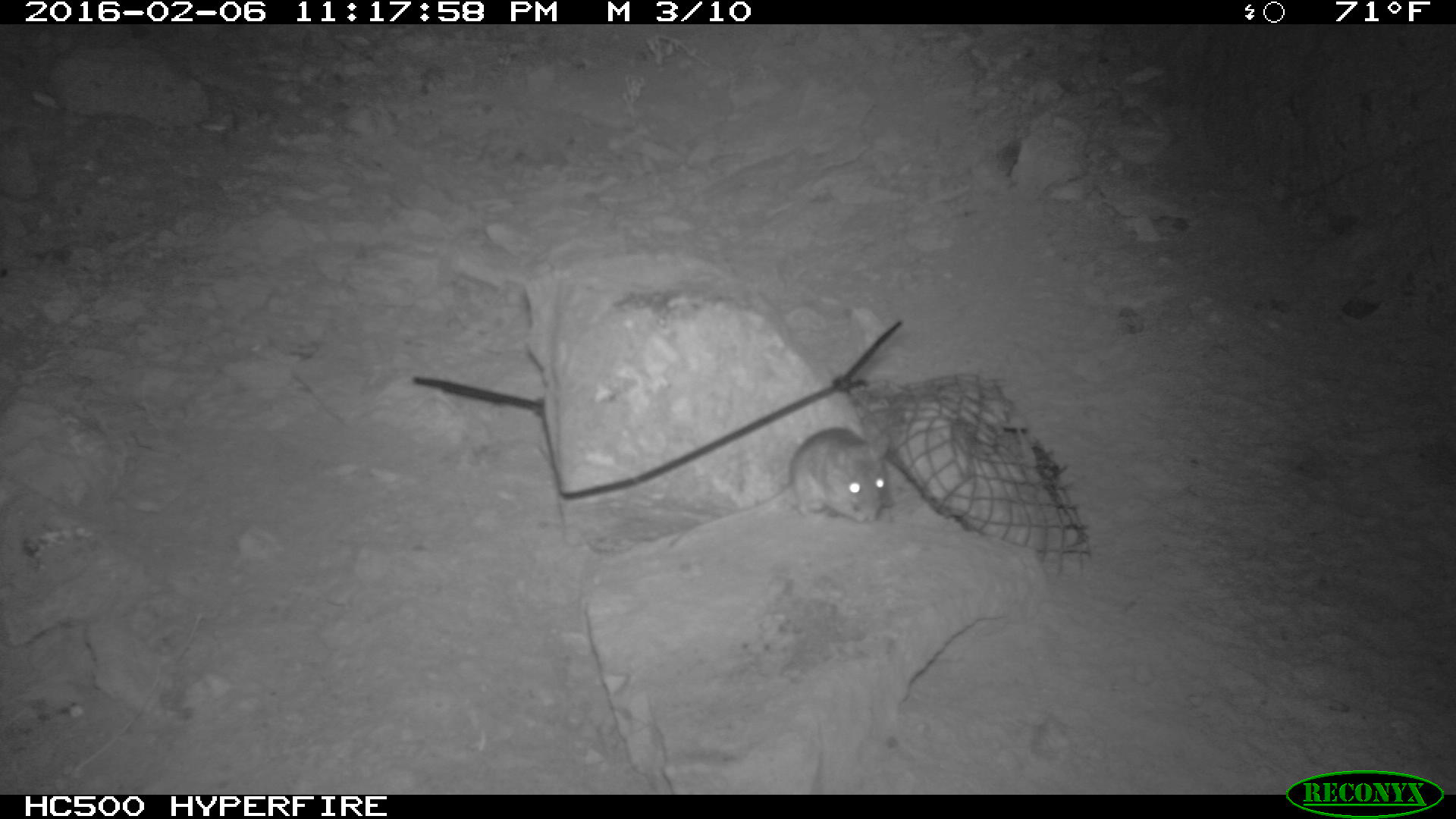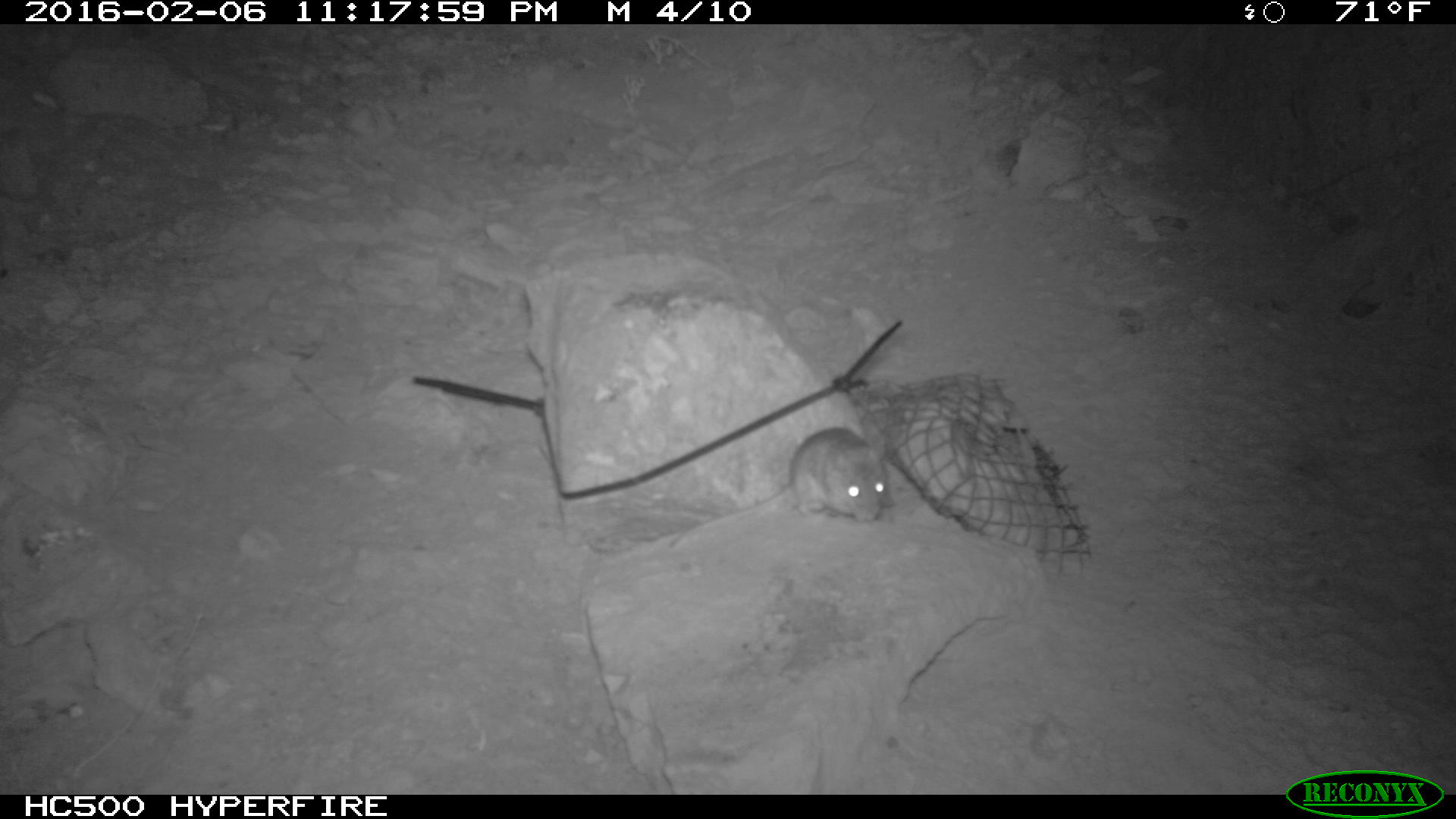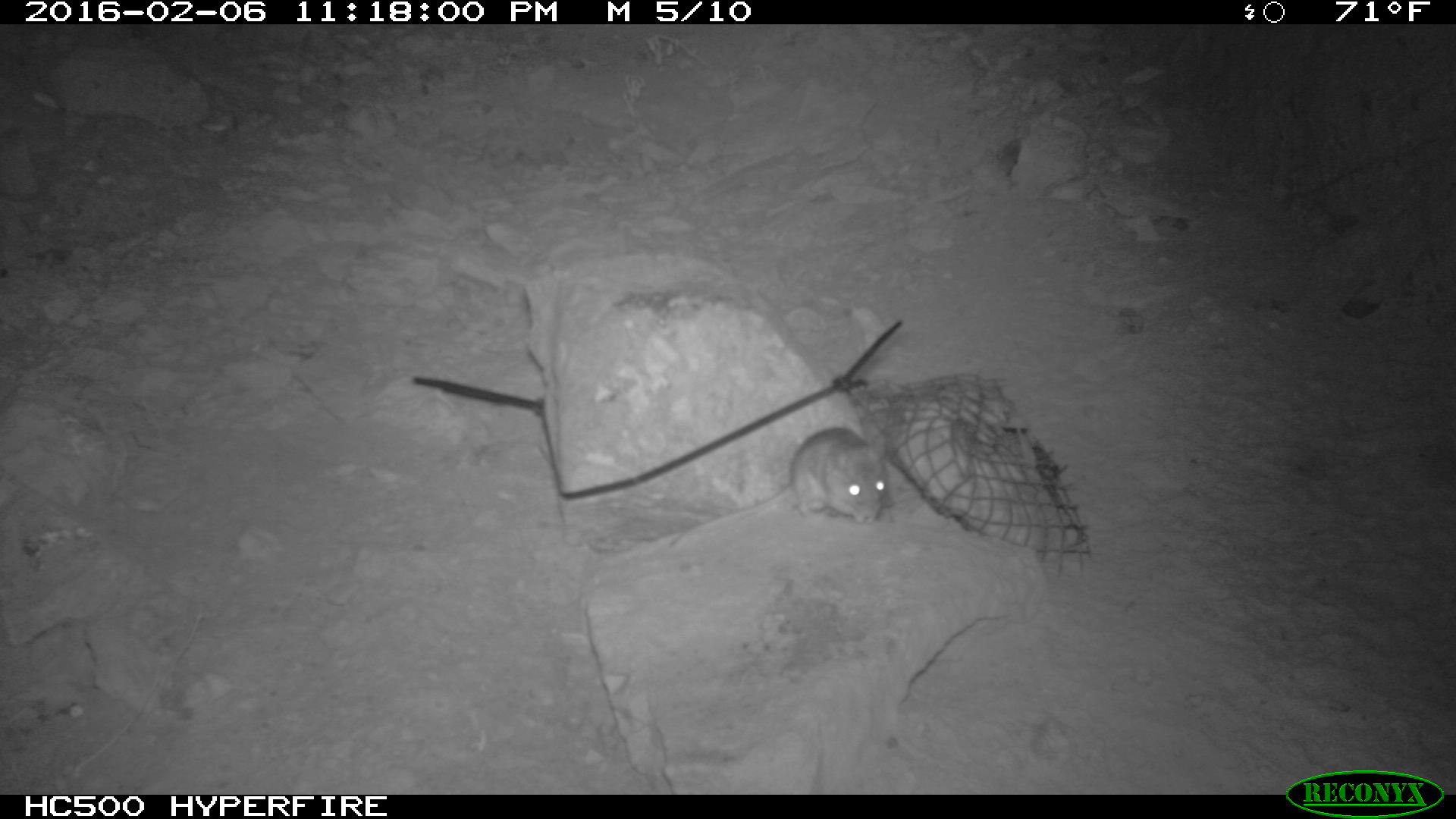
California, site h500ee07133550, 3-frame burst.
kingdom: Animalia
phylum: Chordata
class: Mammalia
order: Rodentia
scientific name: Rodentia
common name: rodent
Rodent (Rodentia).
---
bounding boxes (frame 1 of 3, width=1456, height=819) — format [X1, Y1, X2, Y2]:
rodent: [663, 425, 893, 553]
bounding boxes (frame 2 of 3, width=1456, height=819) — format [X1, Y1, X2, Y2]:
rodent: [582, 425, 892, 562]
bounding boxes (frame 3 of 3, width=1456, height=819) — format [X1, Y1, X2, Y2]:
rodent: [601, 424, 899, 563]